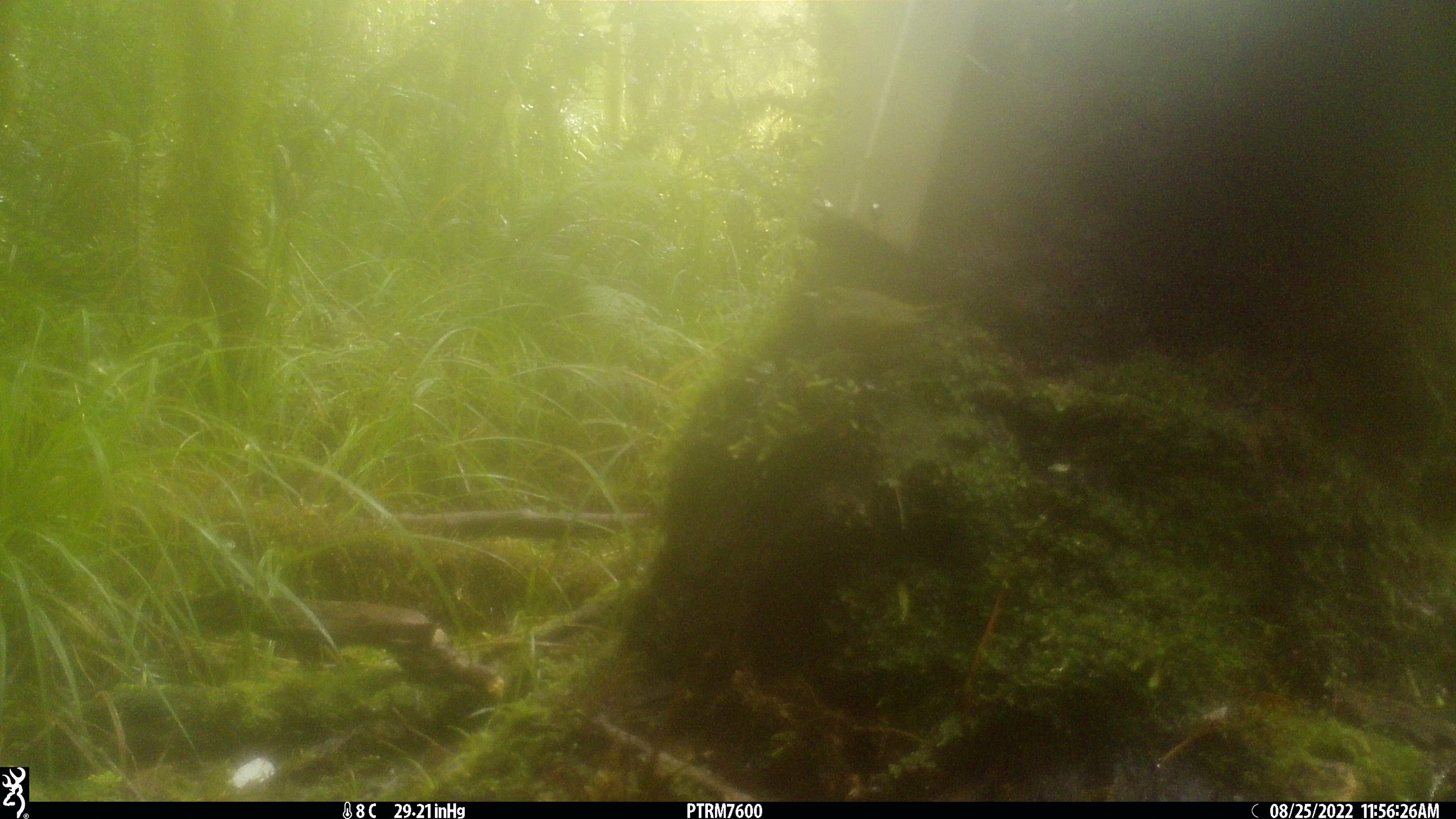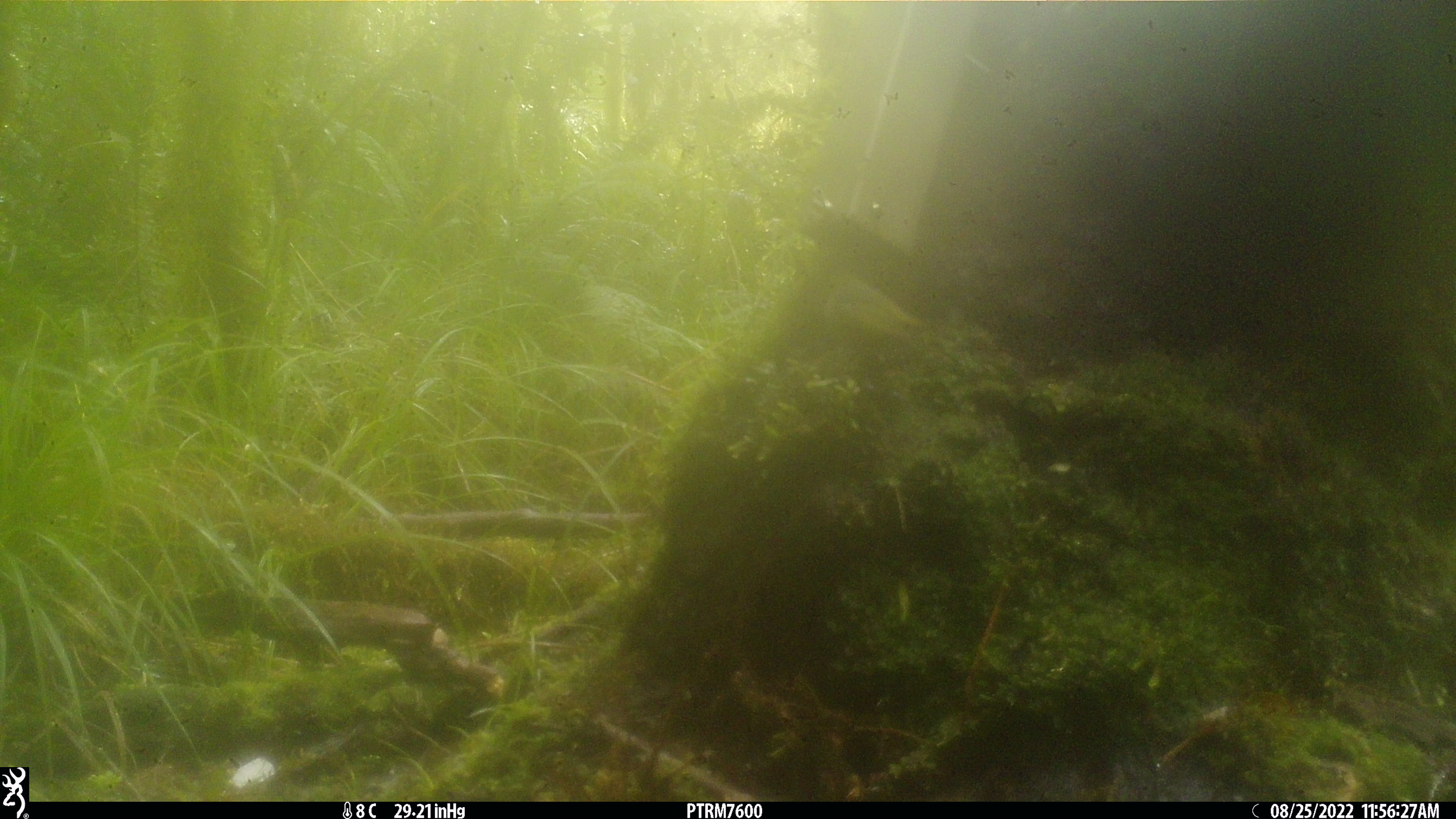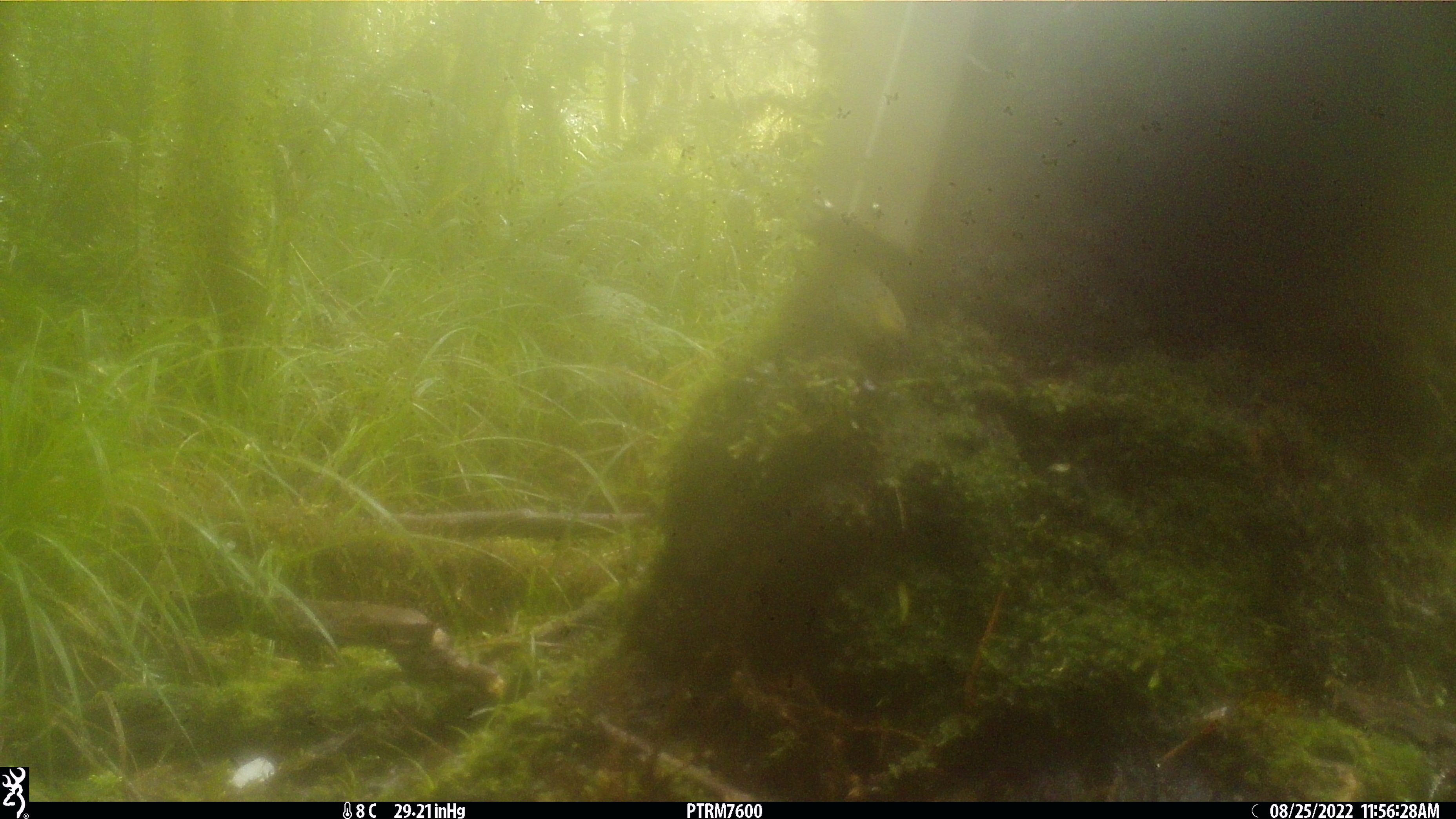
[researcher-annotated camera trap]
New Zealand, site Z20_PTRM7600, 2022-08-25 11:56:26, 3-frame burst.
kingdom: Animalia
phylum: Chordata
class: Aves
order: Passeriformes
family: Zosteropidae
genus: Zosterops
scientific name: Zosterops lateralis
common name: silvereye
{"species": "silvereye (Zosterops lateralis)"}